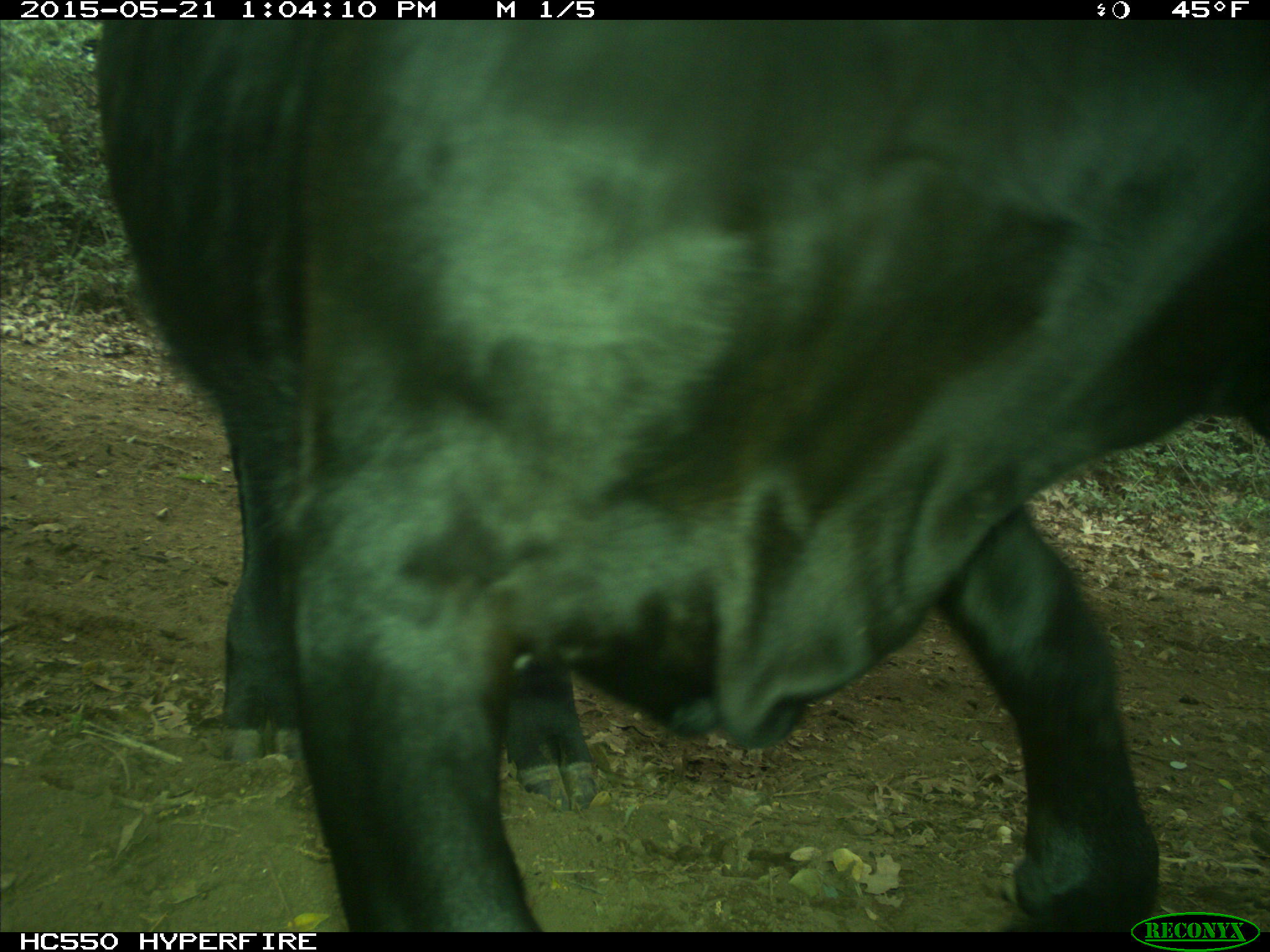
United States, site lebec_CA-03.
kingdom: Animalia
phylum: Chordata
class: Mammalia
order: Artiodactyla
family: Bovidae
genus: Bos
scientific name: Bos taurus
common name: domestic cow